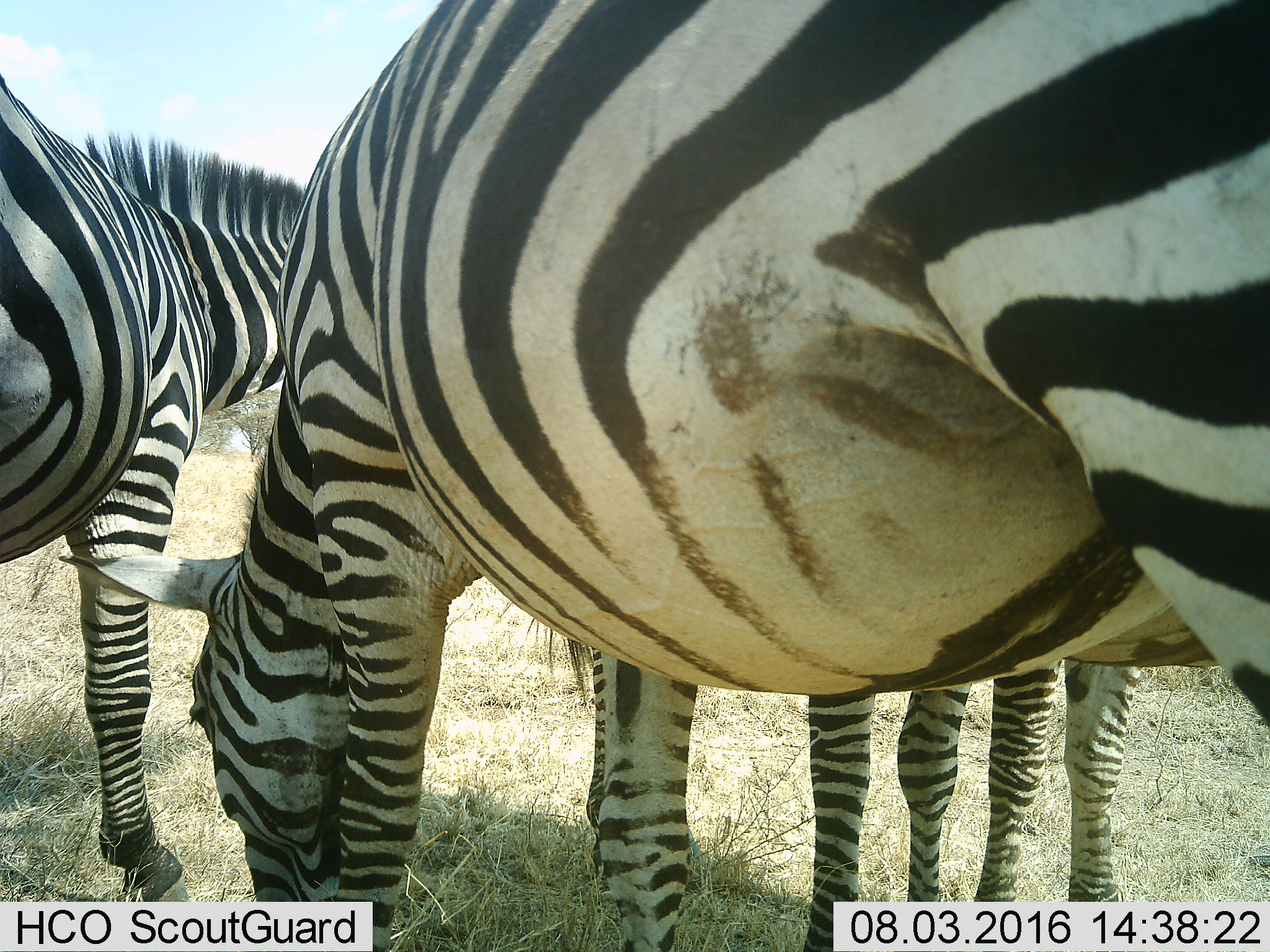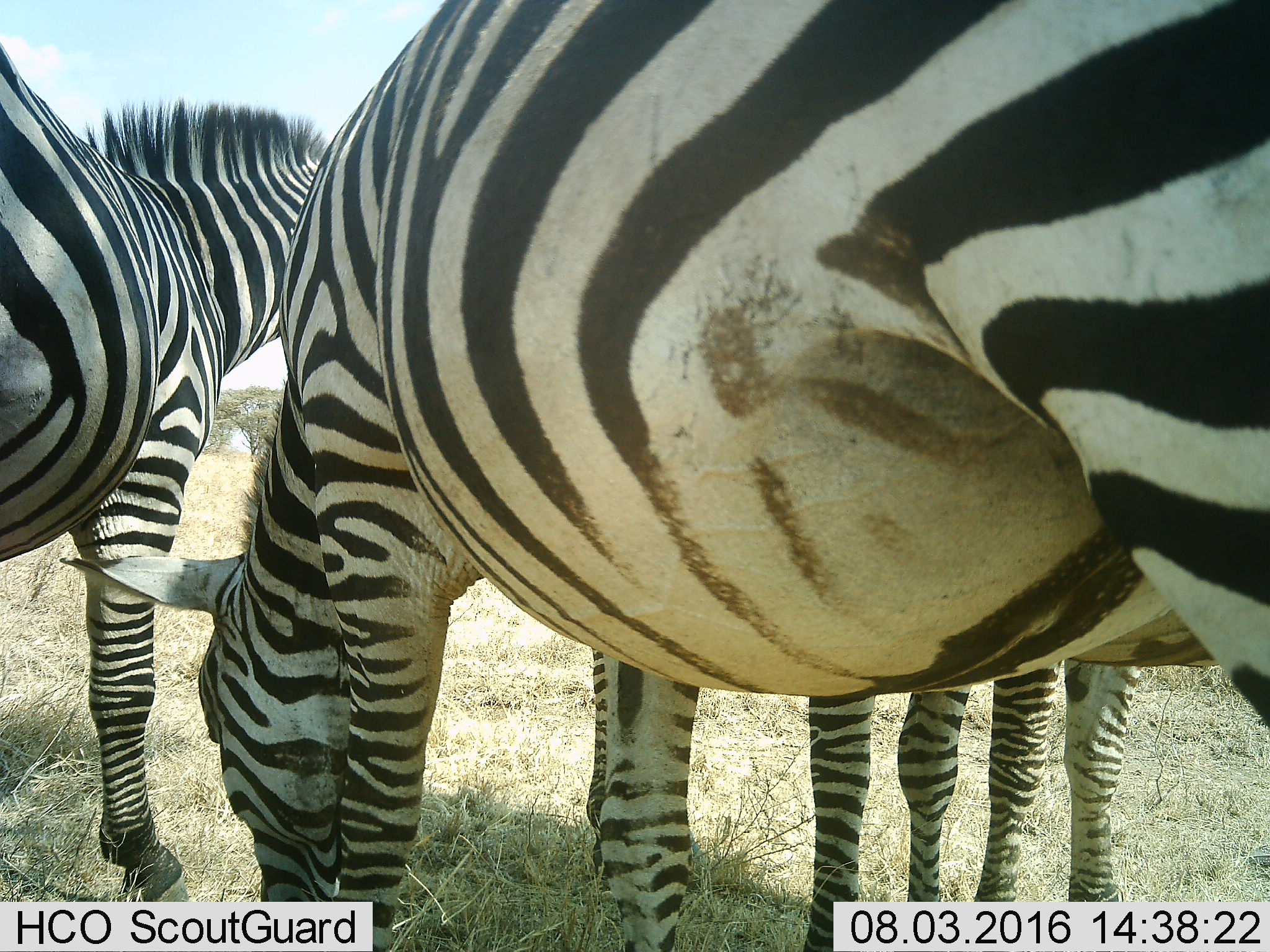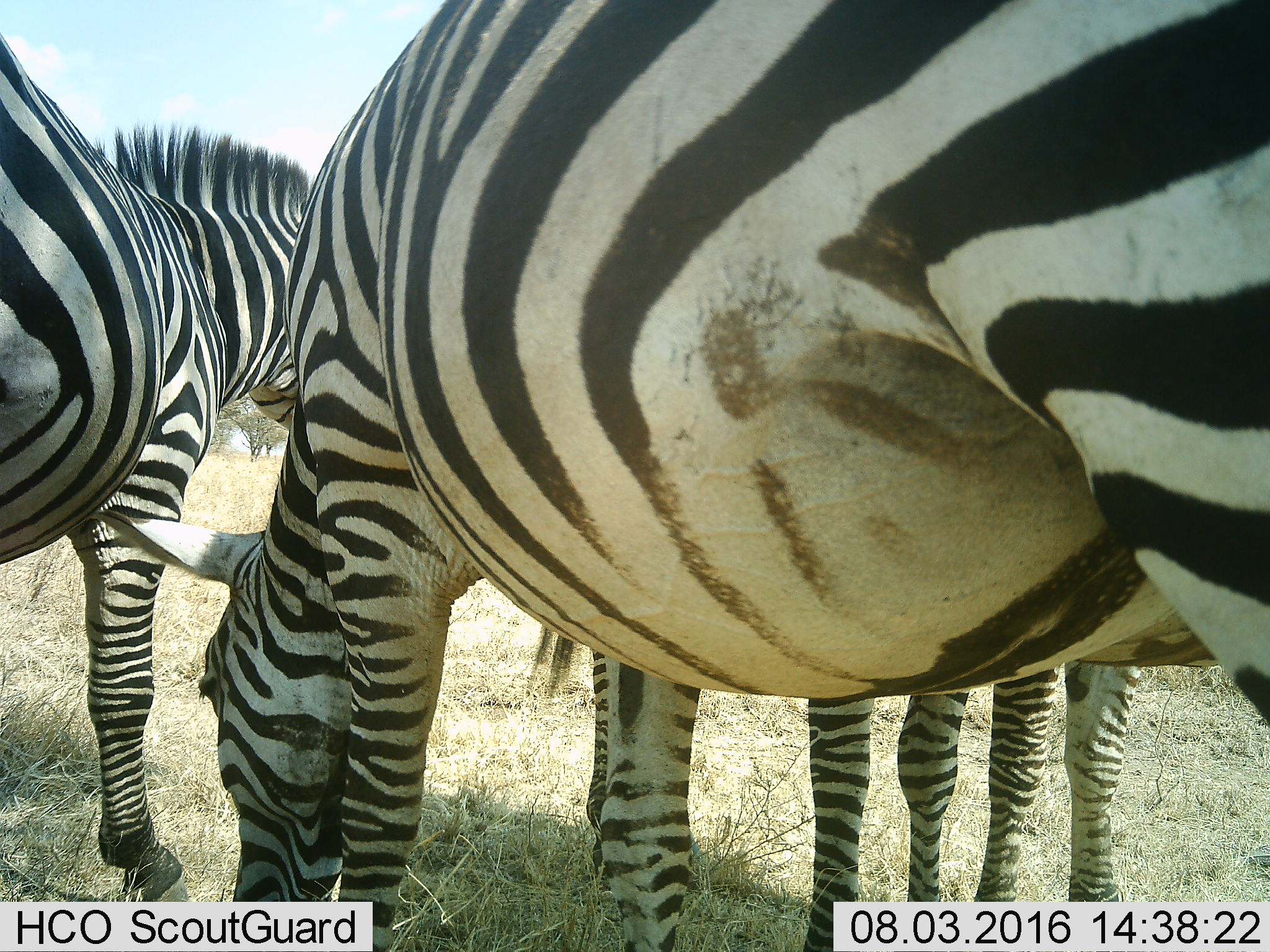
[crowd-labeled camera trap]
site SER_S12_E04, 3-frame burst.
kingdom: Animalia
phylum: Chordata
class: Mammalia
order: Perissodactyla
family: Equidae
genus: Equus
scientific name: Equus quagga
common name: plains zebra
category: zebraplains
Zebraplains (plains zebra) (Equus quagga), count 3. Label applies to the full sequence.